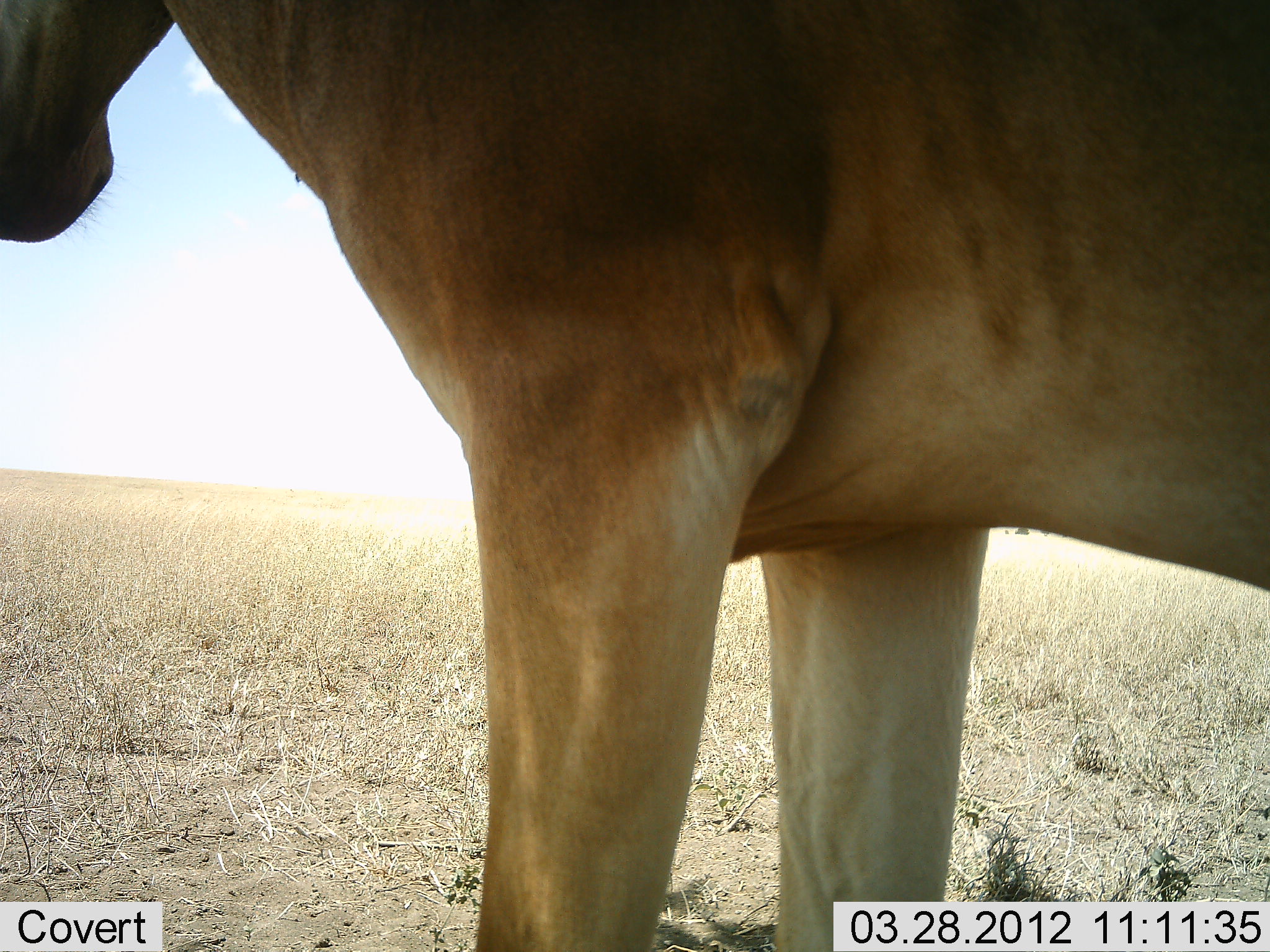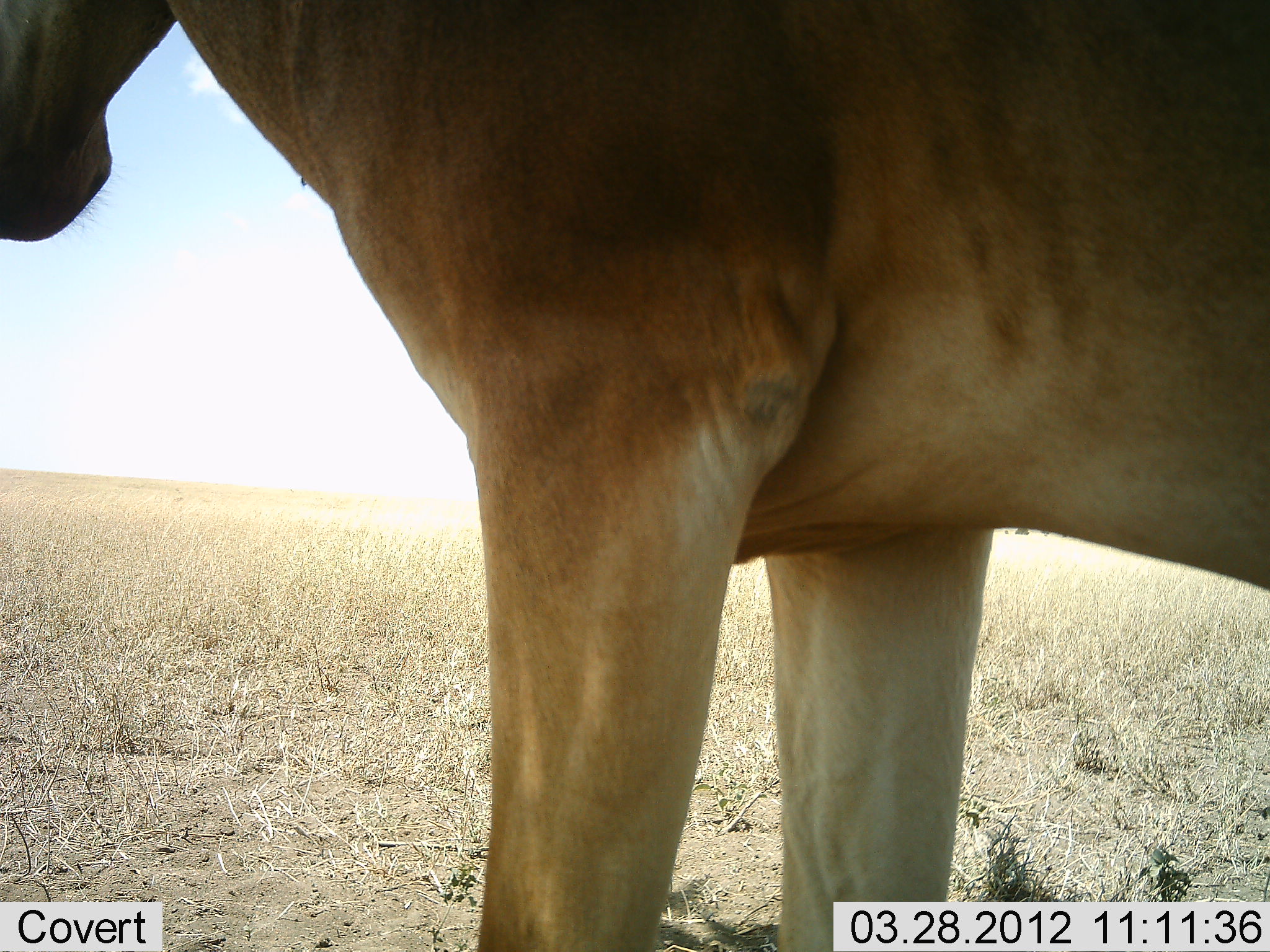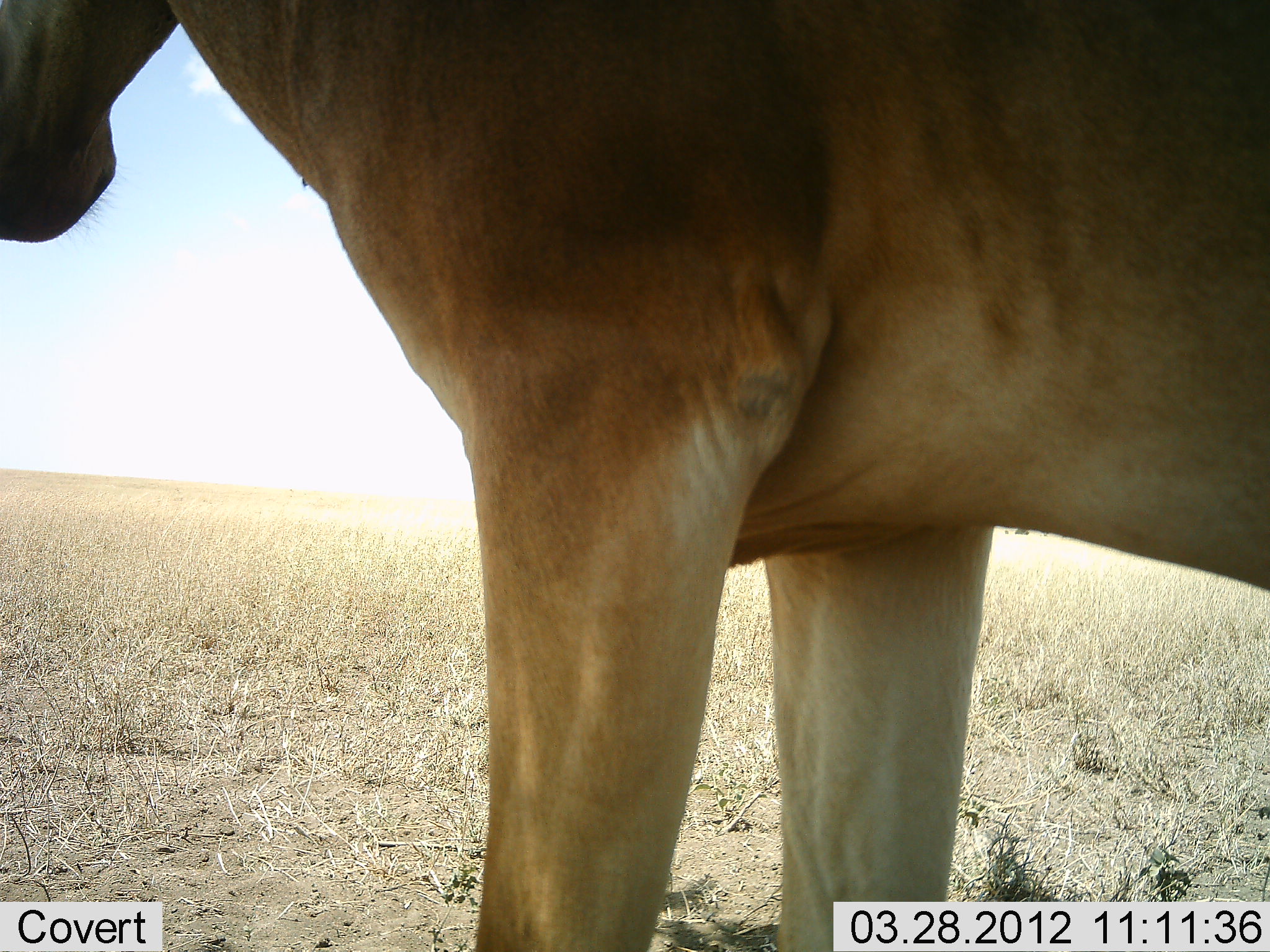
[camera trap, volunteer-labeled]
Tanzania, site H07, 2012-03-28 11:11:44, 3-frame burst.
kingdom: Animalia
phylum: Chordata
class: Mammalia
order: Artiodactyla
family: Bovidae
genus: Alcelaphus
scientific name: Alcelaphus buselaphus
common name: hartebeest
Hartebeest (Alcelaphus buselaphus), count 1. Behavior (volunteer vote fractions): standing 100%, resting 0%, moving 0%, interacting 0%. Young present (vote fraction): 0%. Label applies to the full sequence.